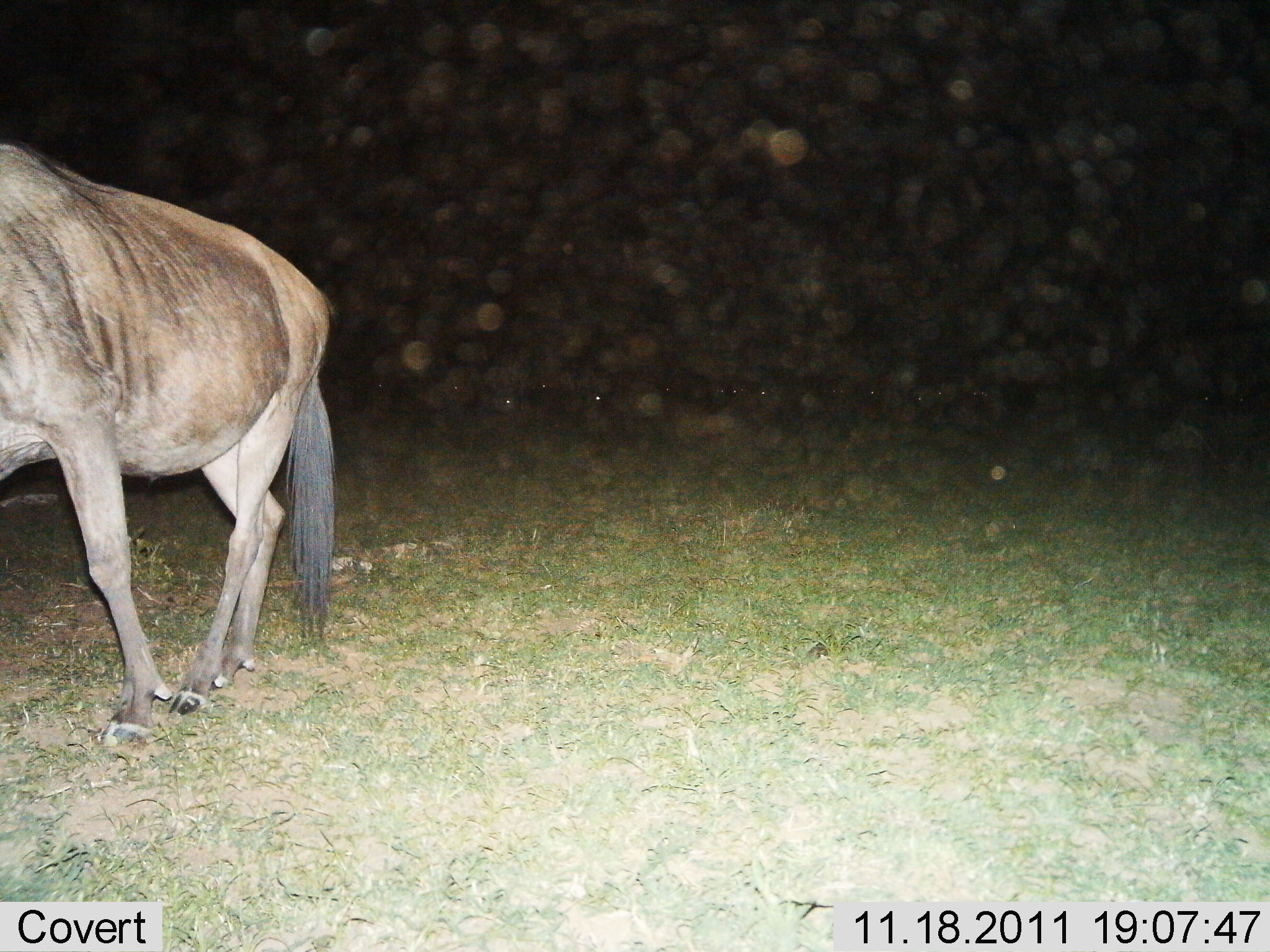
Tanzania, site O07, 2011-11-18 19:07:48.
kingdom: Animalia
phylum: Chordata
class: Mammalia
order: Artiodactyla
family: Bovidae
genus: Connochaetes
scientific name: Connochaetes taurinus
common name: blue wildebeest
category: wildebeest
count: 1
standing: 46%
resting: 0%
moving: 62%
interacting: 0%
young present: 0%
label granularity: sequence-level